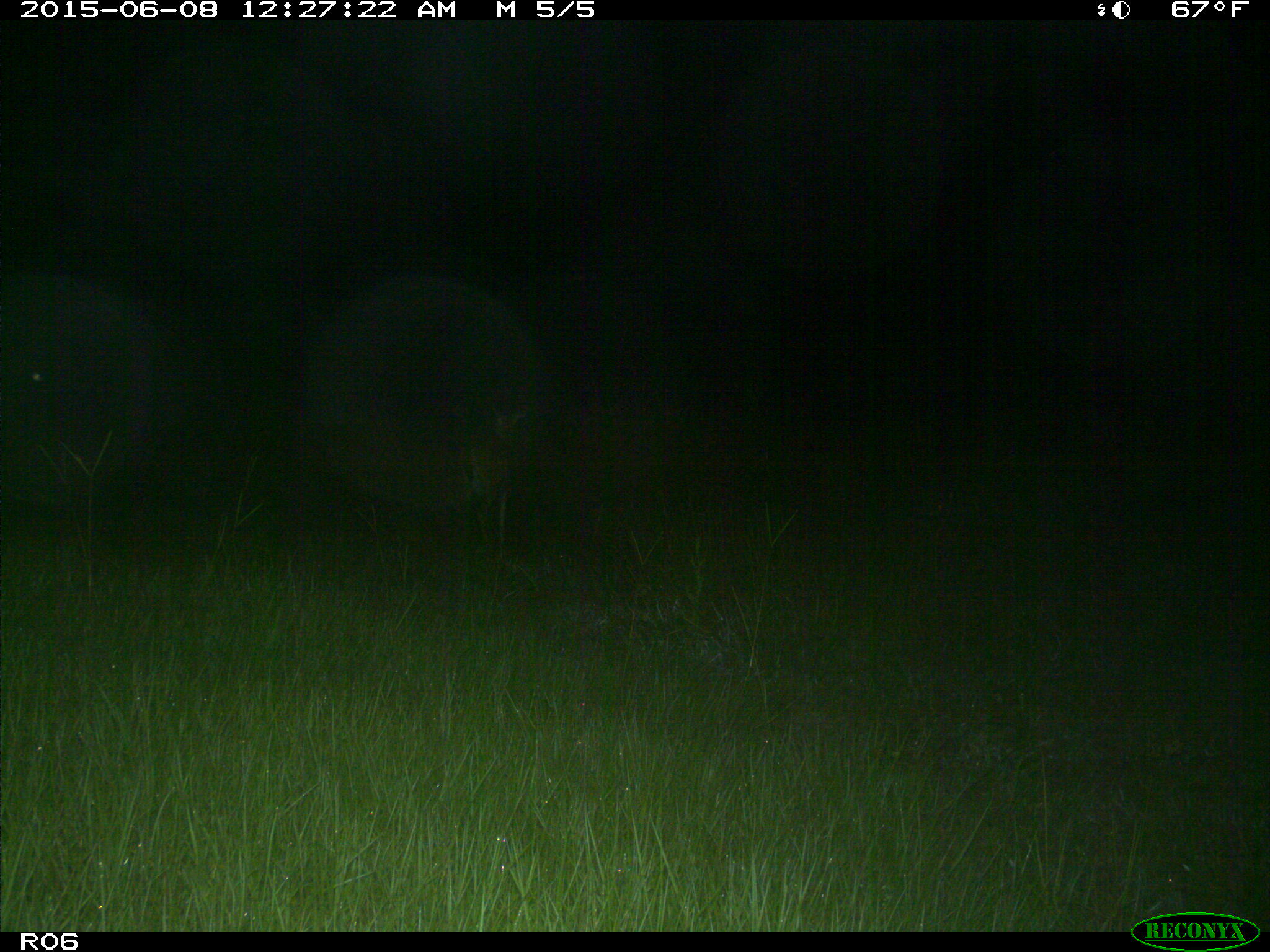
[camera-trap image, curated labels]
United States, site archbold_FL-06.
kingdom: Animalia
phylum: Chordata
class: Mammalia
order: Artiodactyla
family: Cervidae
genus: Odocoileus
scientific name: Odocoileus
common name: deer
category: unidentified deer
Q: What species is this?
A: Unidentified deer (deer) (Odocoileus).